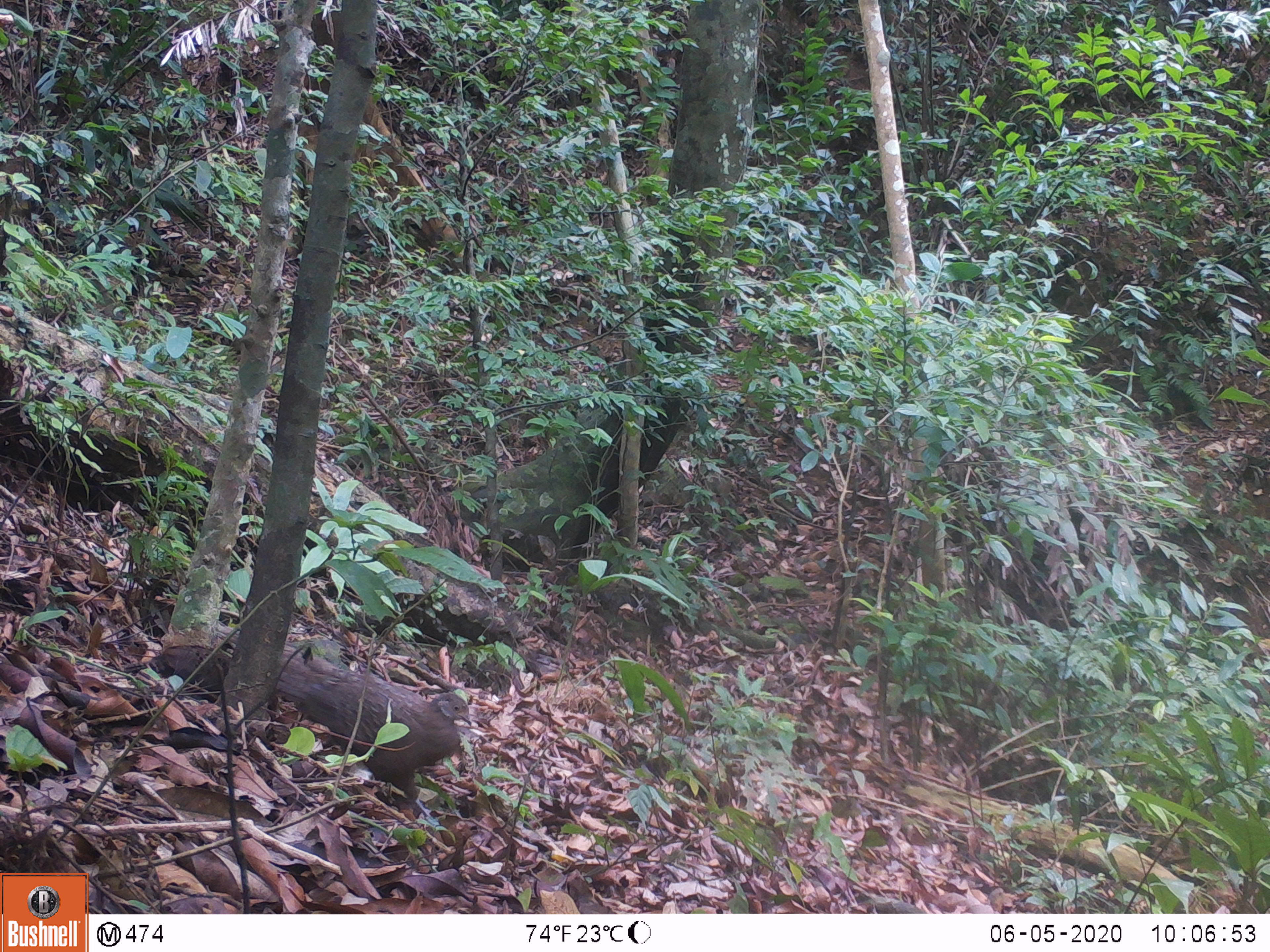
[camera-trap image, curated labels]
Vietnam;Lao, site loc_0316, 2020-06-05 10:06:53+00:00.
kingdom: Animalia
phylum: Chordata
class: Aves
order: Galliformes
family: Phasianidae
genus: Polyplectron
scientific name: Polyplectron bicalcaratum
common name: gray peacock-pheasant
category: grey peacock pheasant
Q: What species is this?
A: Grey peacock pheasant (gray peacock-pheasant) (Polyplectron bicalcaratum).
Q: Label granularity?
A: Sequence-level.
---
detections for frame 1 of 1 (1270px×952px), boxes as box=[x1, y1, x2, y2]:
grey peacock pheasant: box=[214, 624, 473, 803]